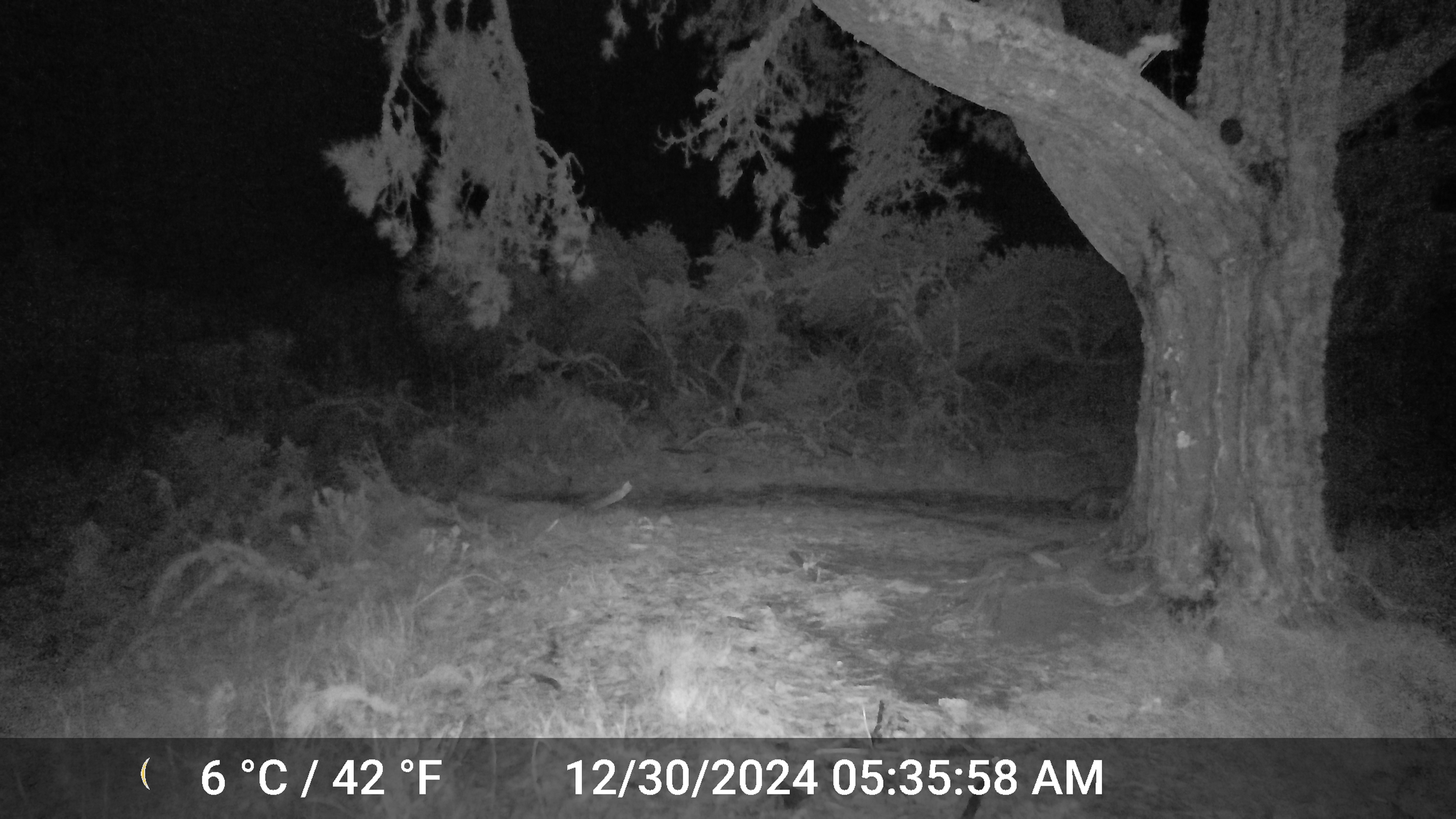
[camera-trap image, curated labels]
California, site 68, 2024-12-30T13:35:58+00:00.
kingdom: Animalia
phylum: Chordata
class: Mammalia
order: Carnivora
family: Canidae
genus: Urocyon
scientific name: Urocyon cinereoargenteus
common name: gray fox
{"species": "gray fox (Urocyon cinereoargenteus)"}